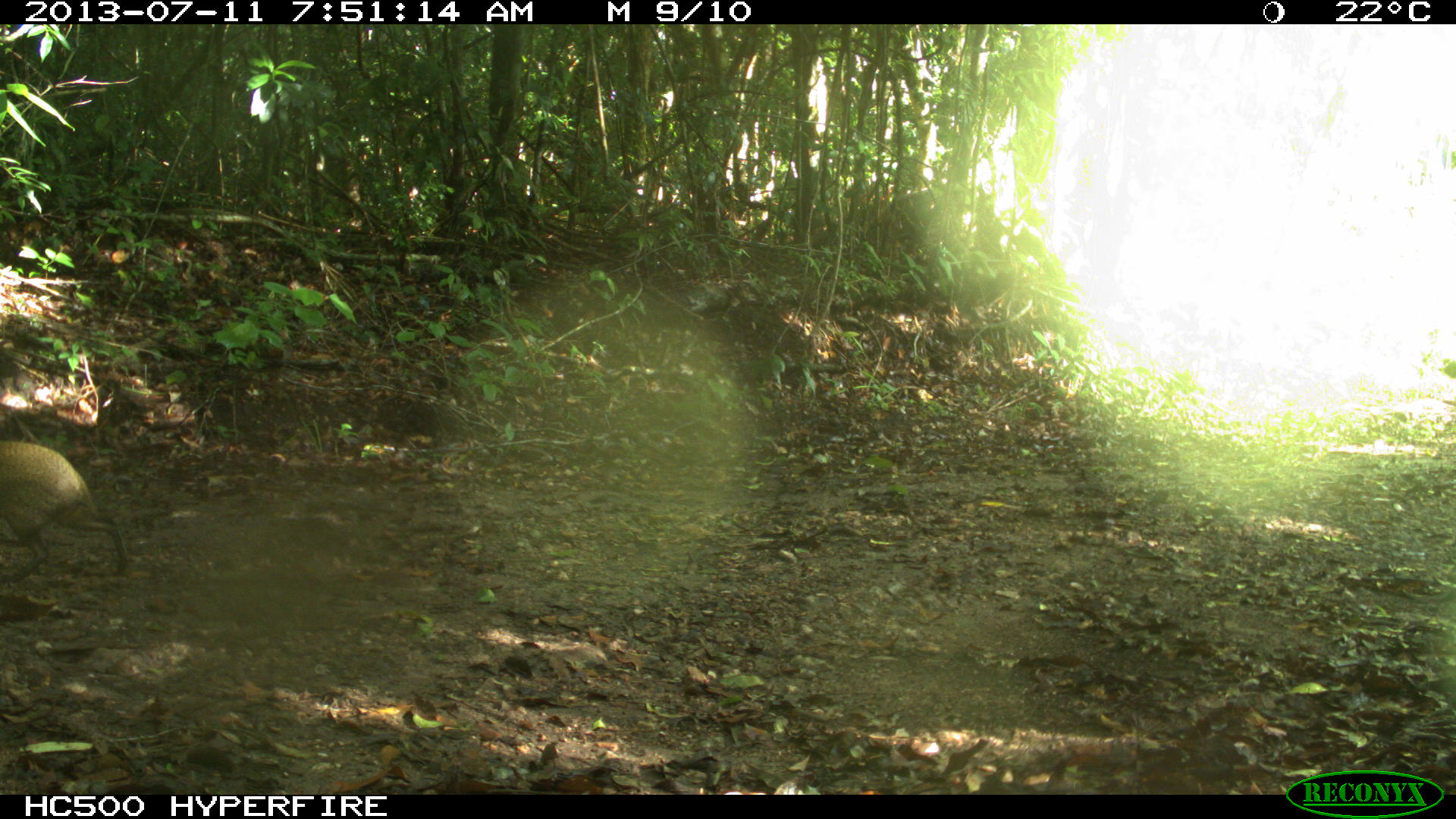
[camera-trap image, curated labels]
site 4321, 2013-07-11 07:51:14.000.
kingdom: Animalia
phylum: Chordata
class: Mammalia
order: Rodentia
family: Dasyproctidae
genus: Dasyprocta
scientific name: Dasyprocta punctata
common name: central american agouti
Dasyprocta punctata (central american agouti), count 1.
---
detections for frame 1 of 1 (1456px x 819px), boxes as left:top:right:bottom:
dasyprocta punctata: 0:439:131:584